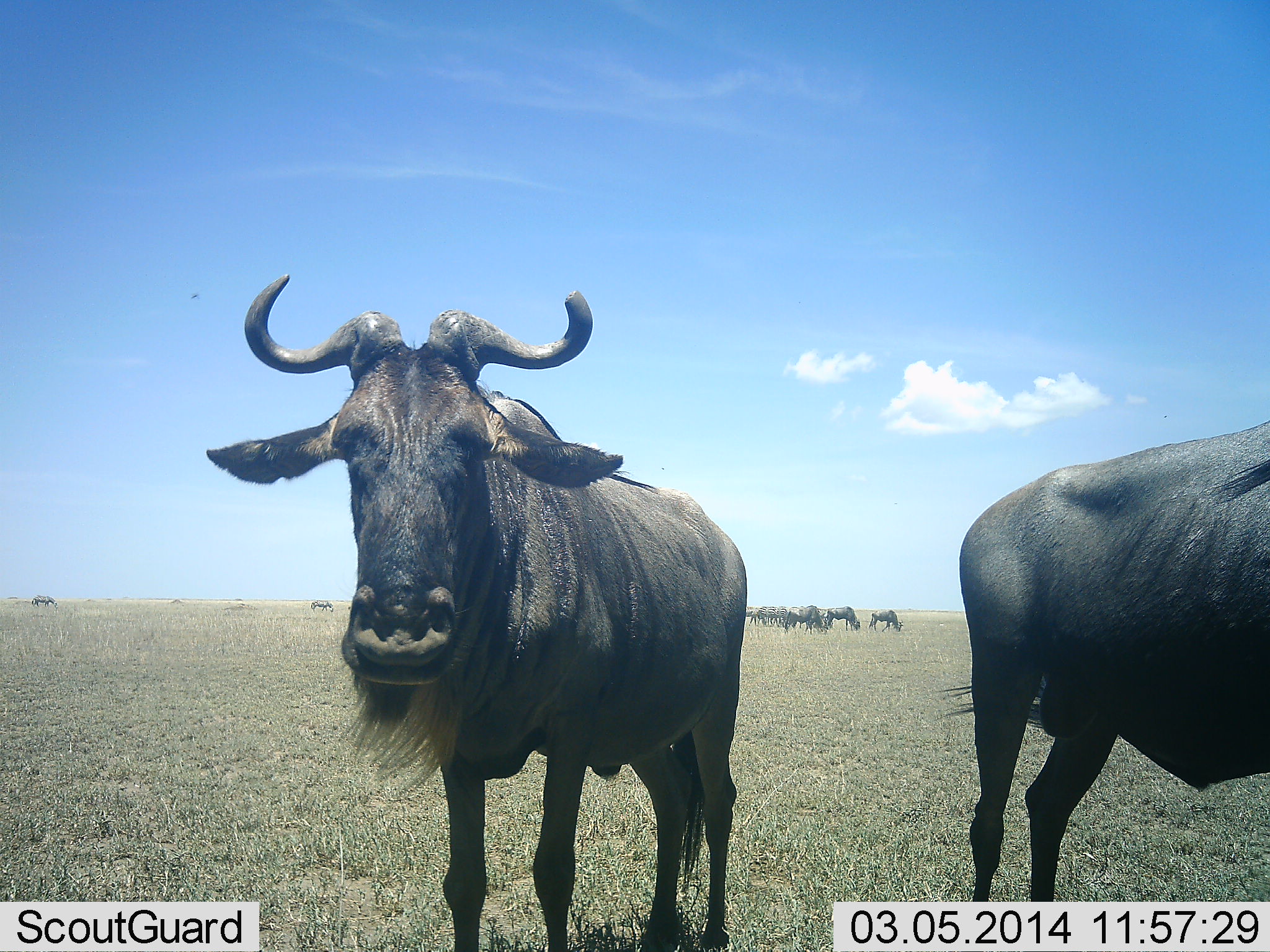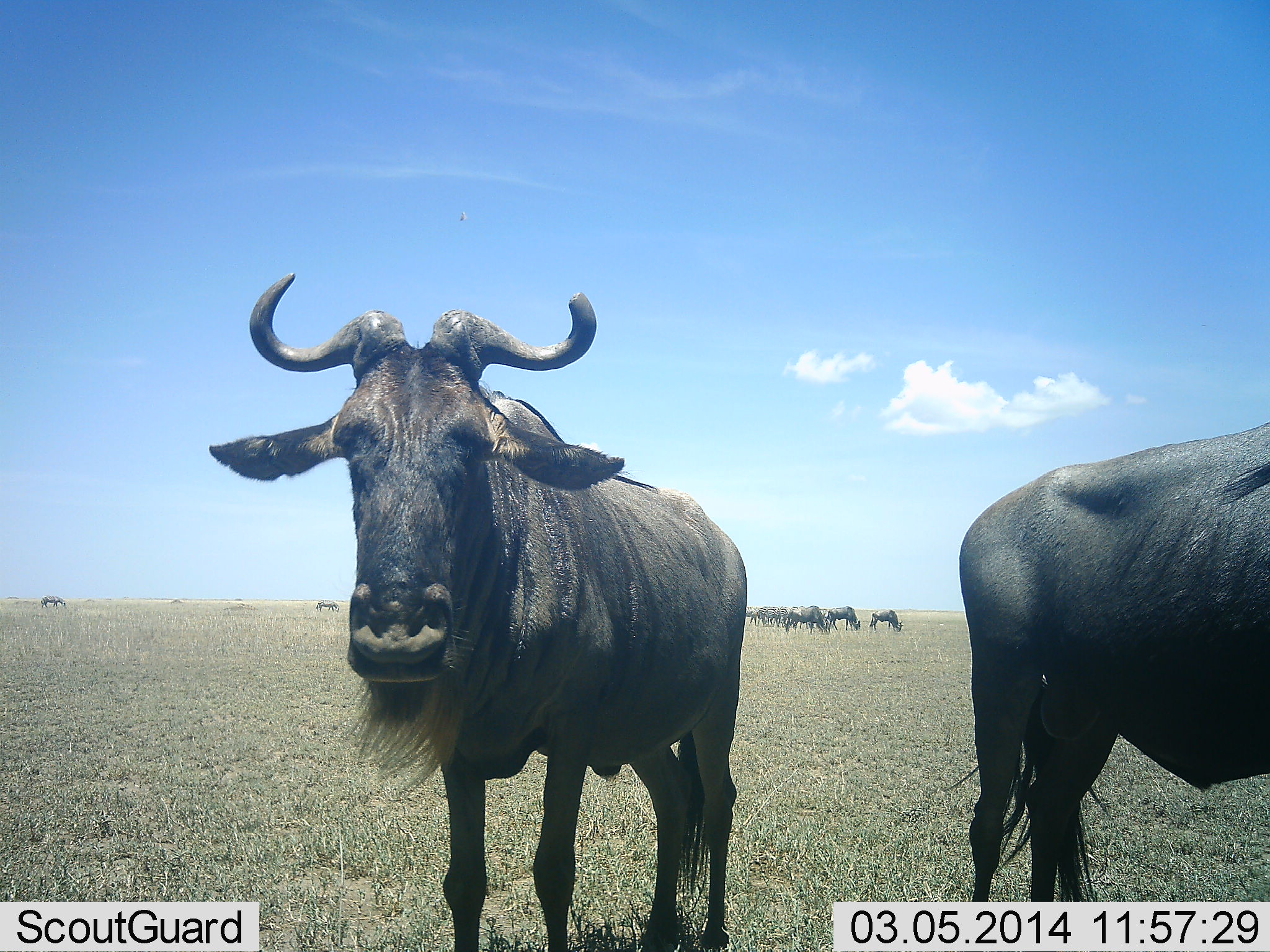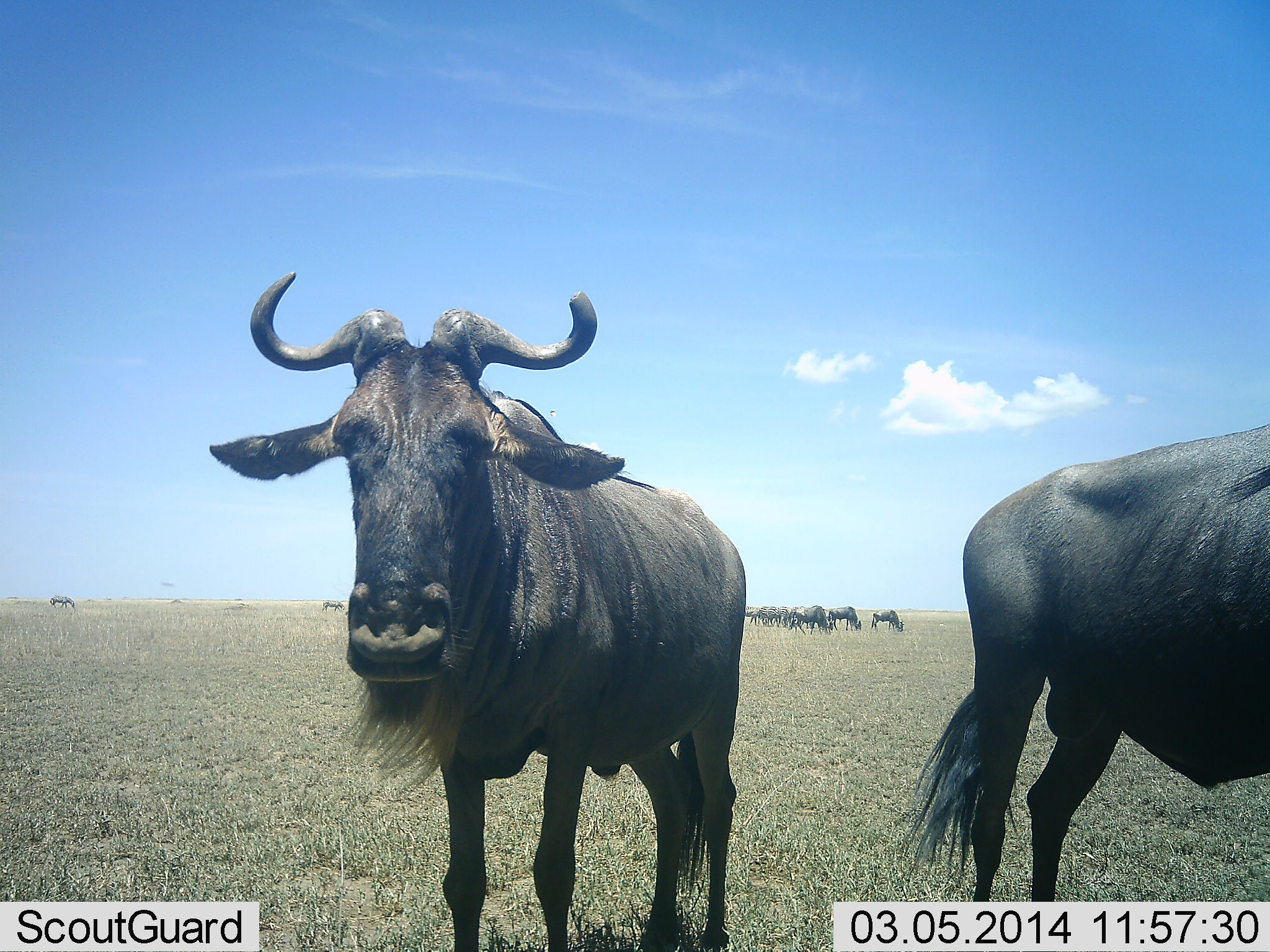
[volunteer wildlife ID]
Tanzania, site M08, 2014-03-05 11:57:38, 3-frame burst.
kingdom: Animalia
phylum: Chordata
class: Mammalia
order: Artiodactyla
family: Bovidae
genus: Connochaetes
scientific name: Connochaetes taurinus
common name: blue wildebeest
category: wildebeest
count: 11-50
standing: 91%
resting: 0%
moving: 36%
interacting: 9%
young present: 0%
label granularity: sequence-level